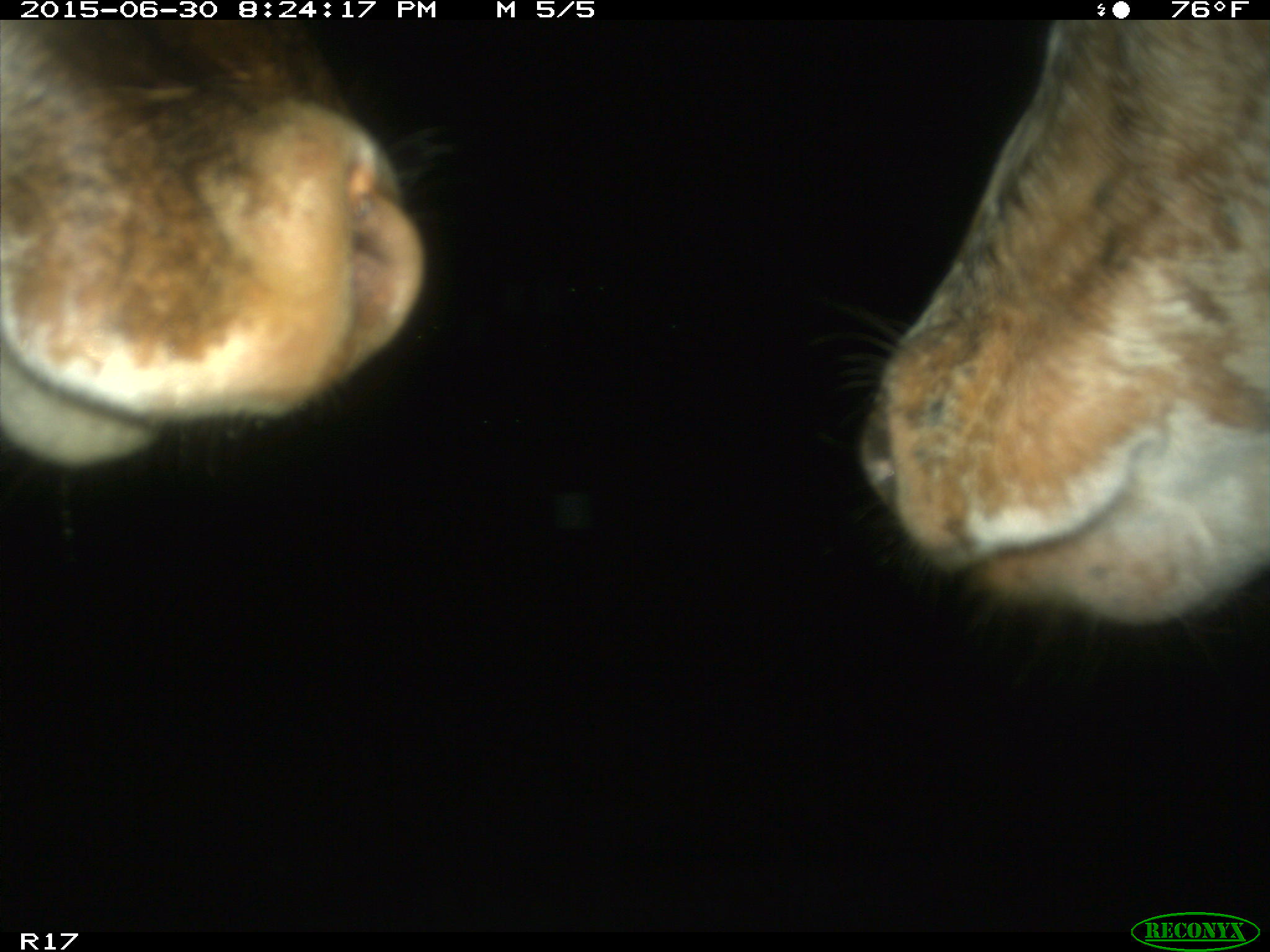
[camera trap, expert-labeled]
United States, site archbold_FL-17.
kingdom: Animalia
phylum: Chordata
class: Mammalia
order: Artiodactyla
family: Bovidae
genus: Bos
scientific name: Bos taurus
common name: domestic cow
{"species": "Bos taurus (domestic cow)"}